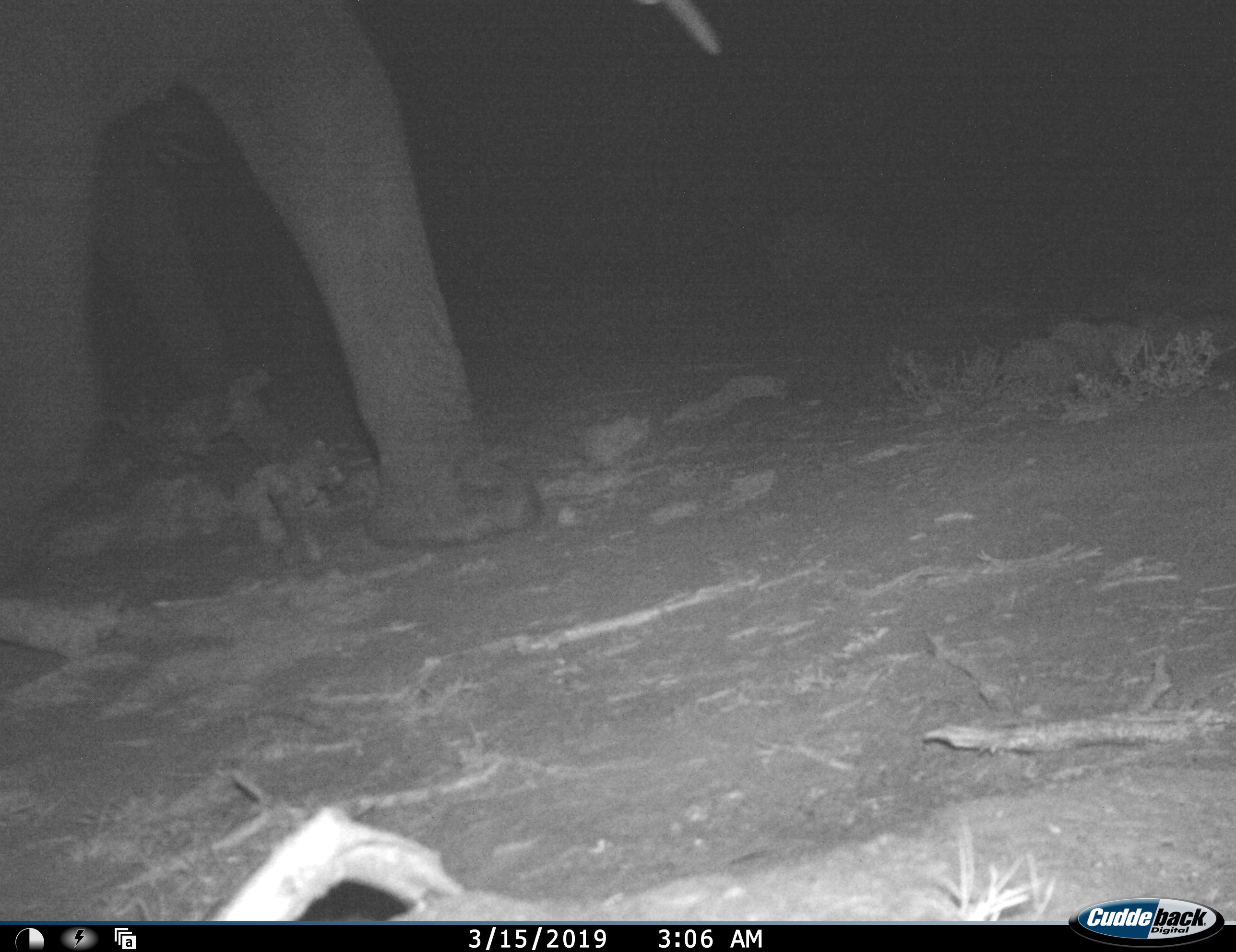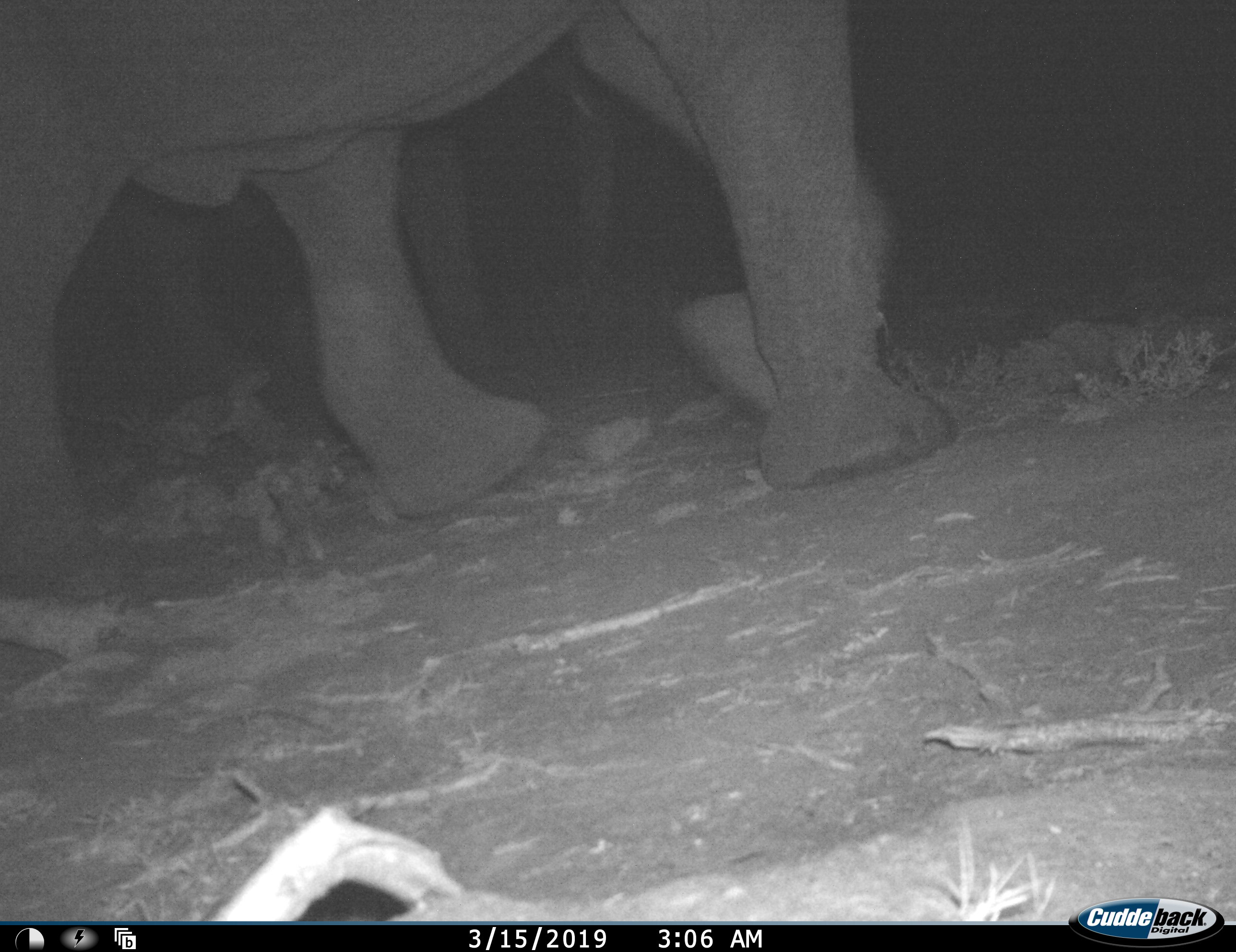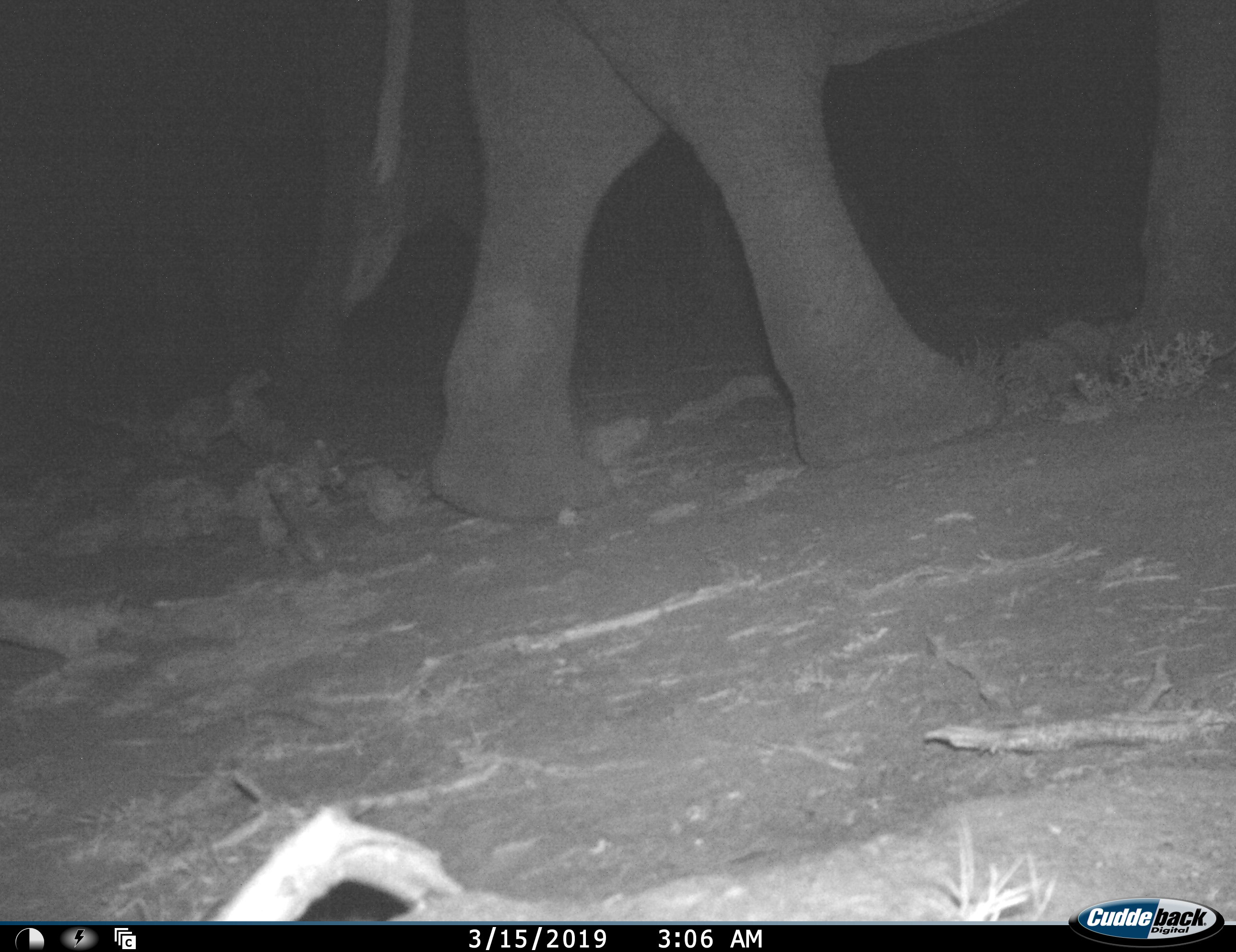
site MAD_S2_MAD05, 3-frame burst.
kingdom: Animalia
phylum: Chordata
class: Mammalia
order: Proboscidea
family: Elephantidae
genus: Loxodonta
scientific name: Loxodonta africana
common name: african bush elephant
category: elephant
Elephant (african bush elephant) (Loxodonta africana), count 2. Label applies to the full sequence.